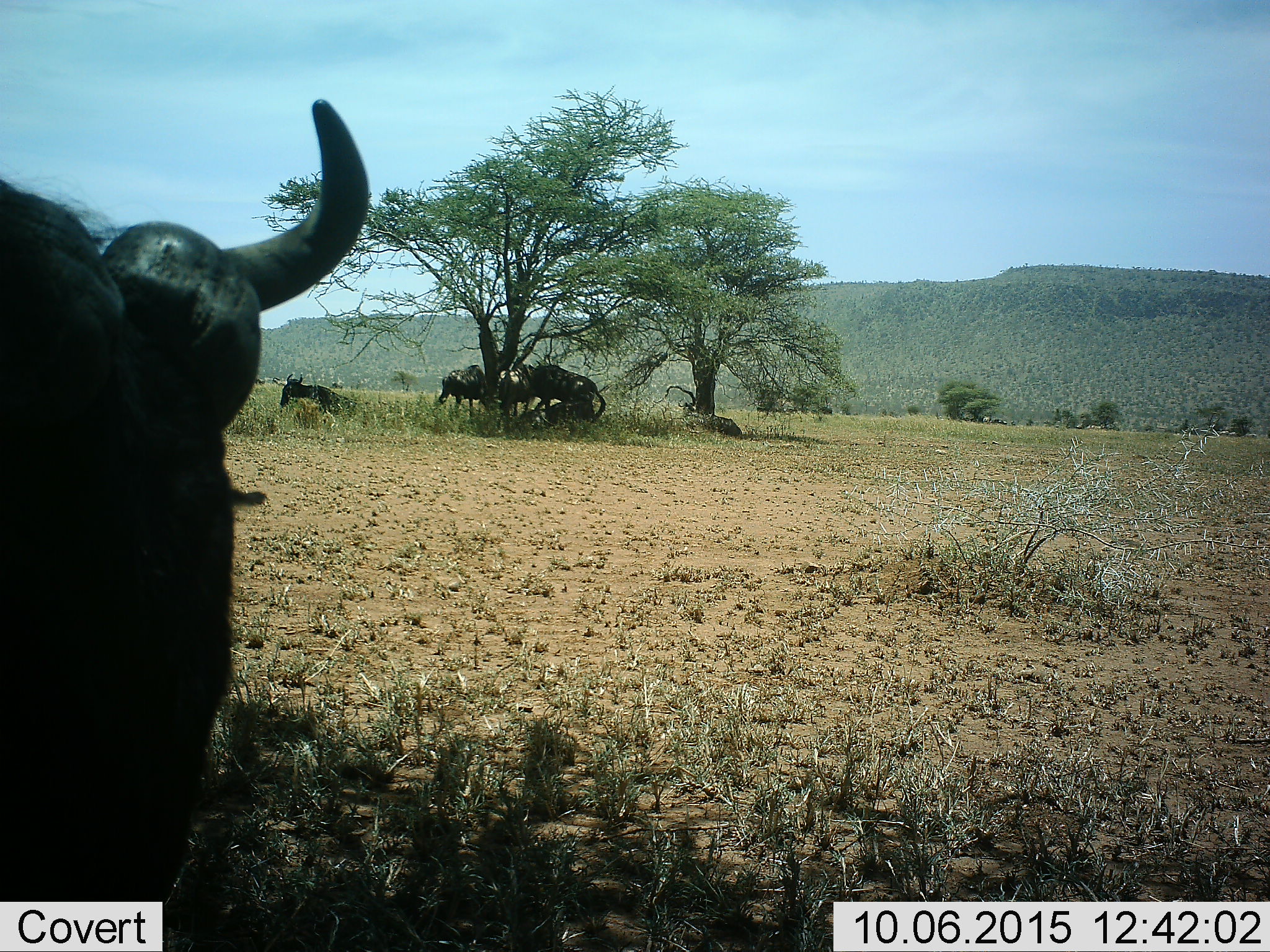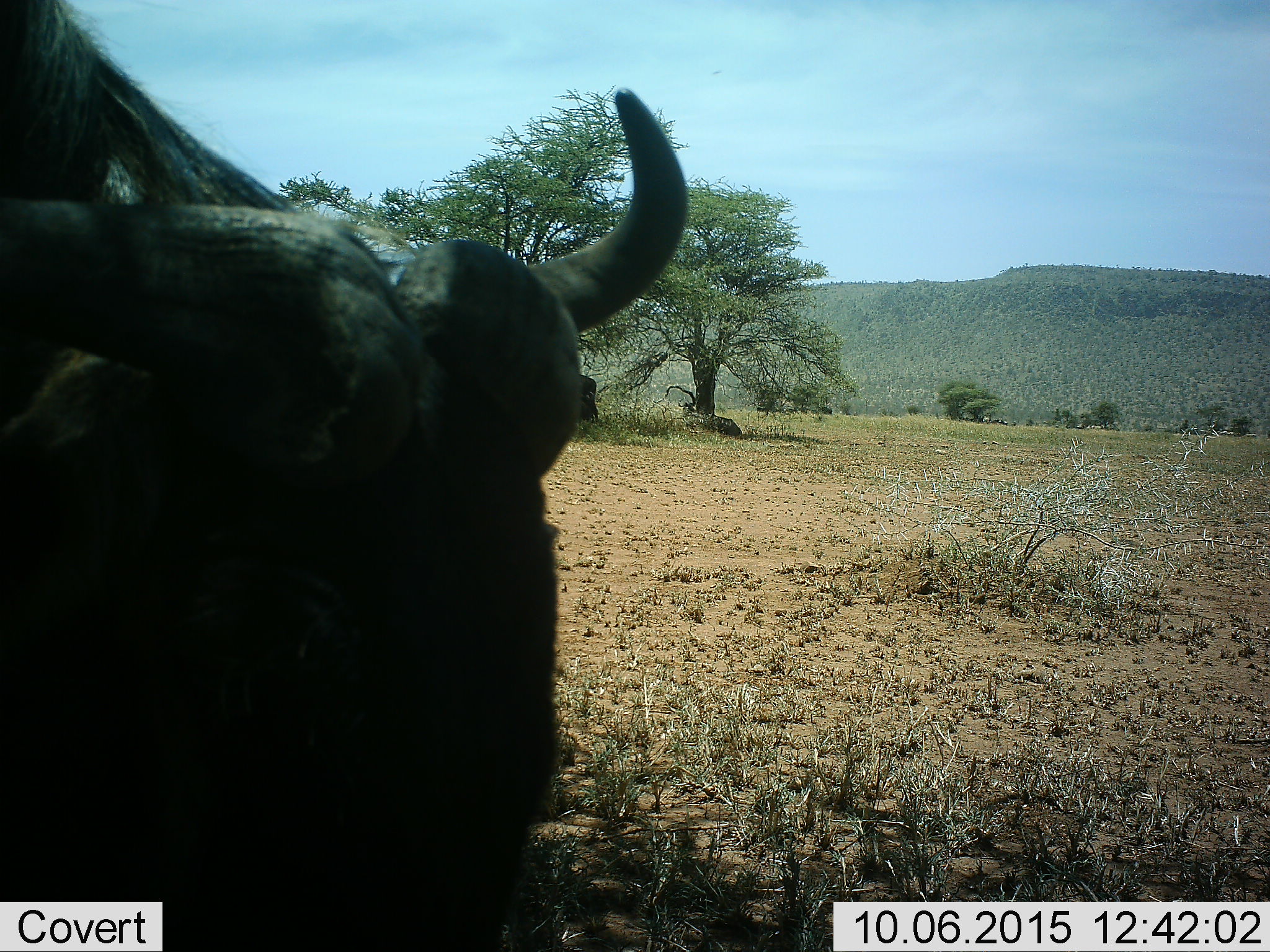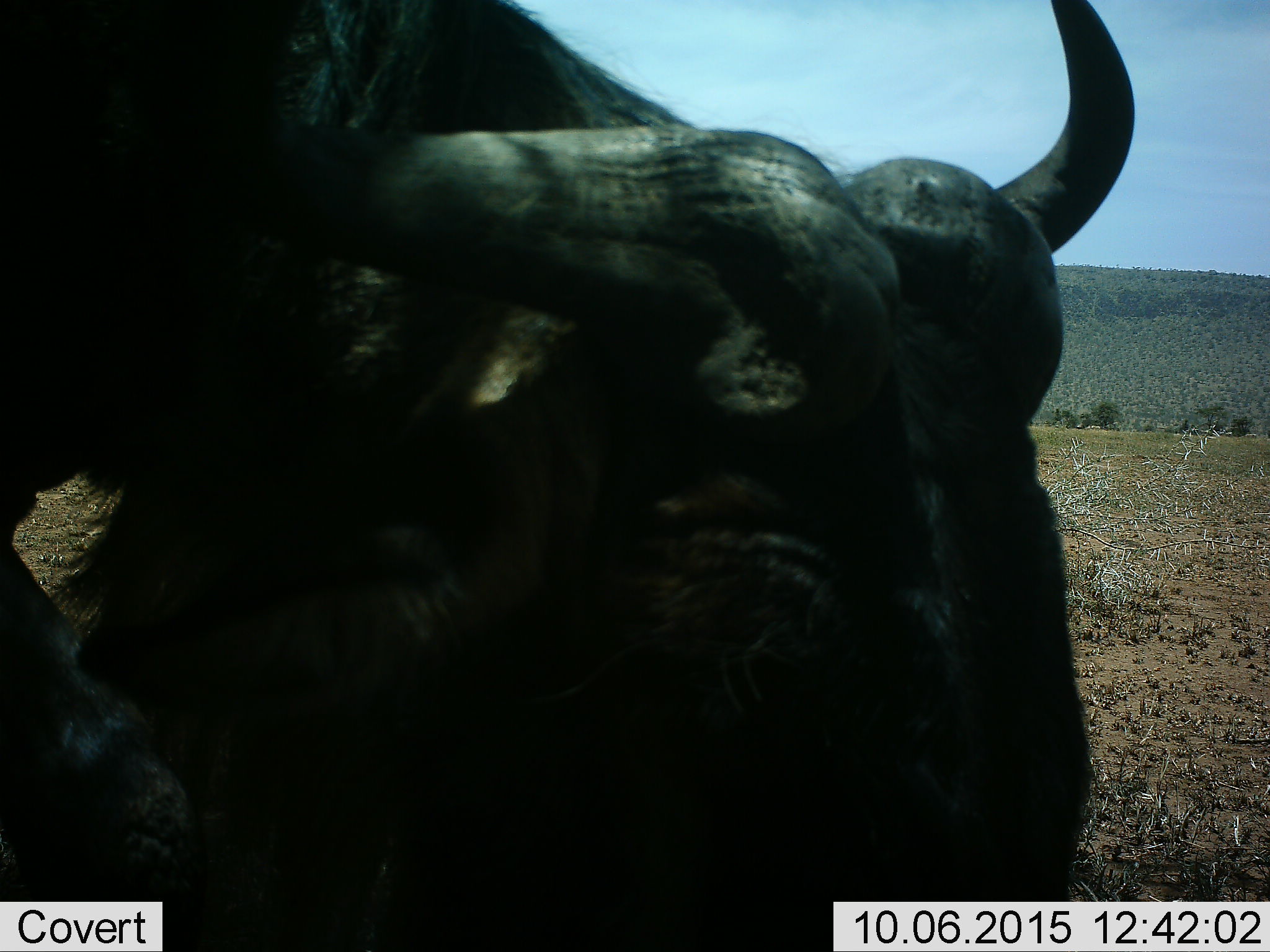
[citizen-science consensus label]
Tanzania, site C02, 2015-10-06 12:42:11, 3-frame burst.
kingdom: Animalia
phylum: Chordata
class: Mammalia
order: Artiodactyla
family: Bovidae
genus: Connochaetes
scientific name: Connochaetes taurinus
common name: blue wildebeest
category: wildebeest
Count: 5.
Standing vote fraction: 60%.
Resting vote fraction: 60%.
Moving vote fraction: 70%.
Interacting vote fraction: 0%.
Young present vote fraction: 0%.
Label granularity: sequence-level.